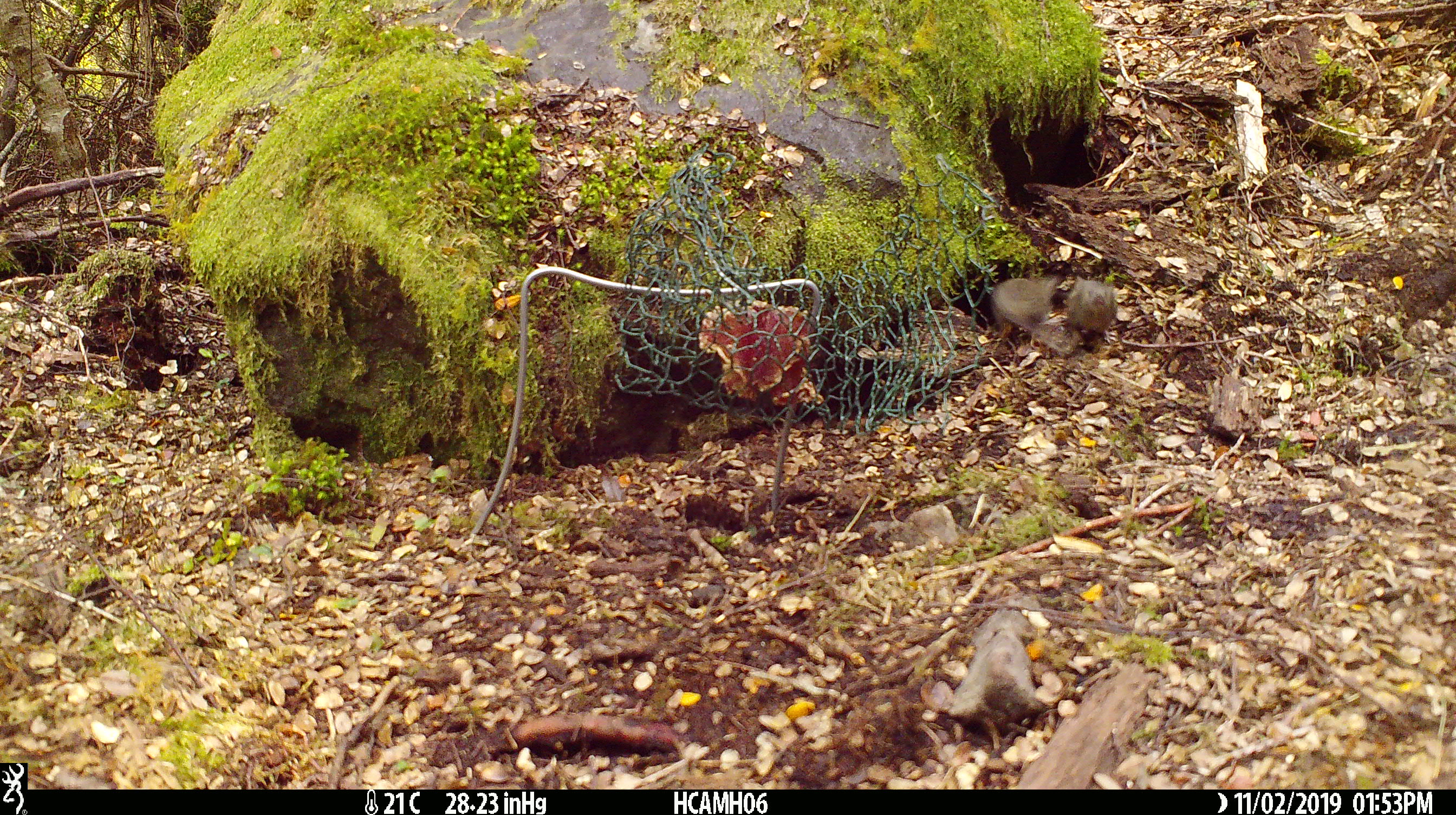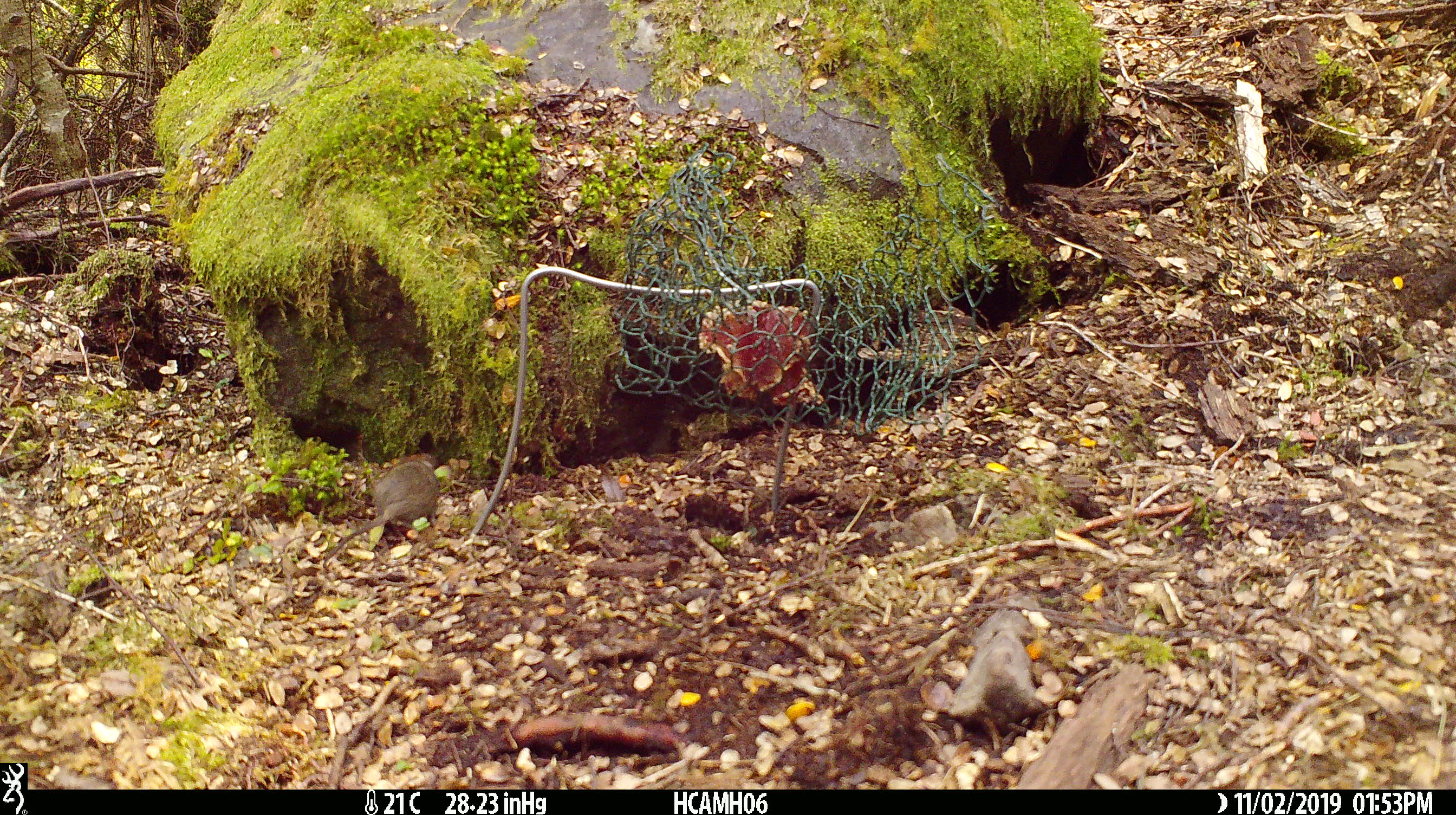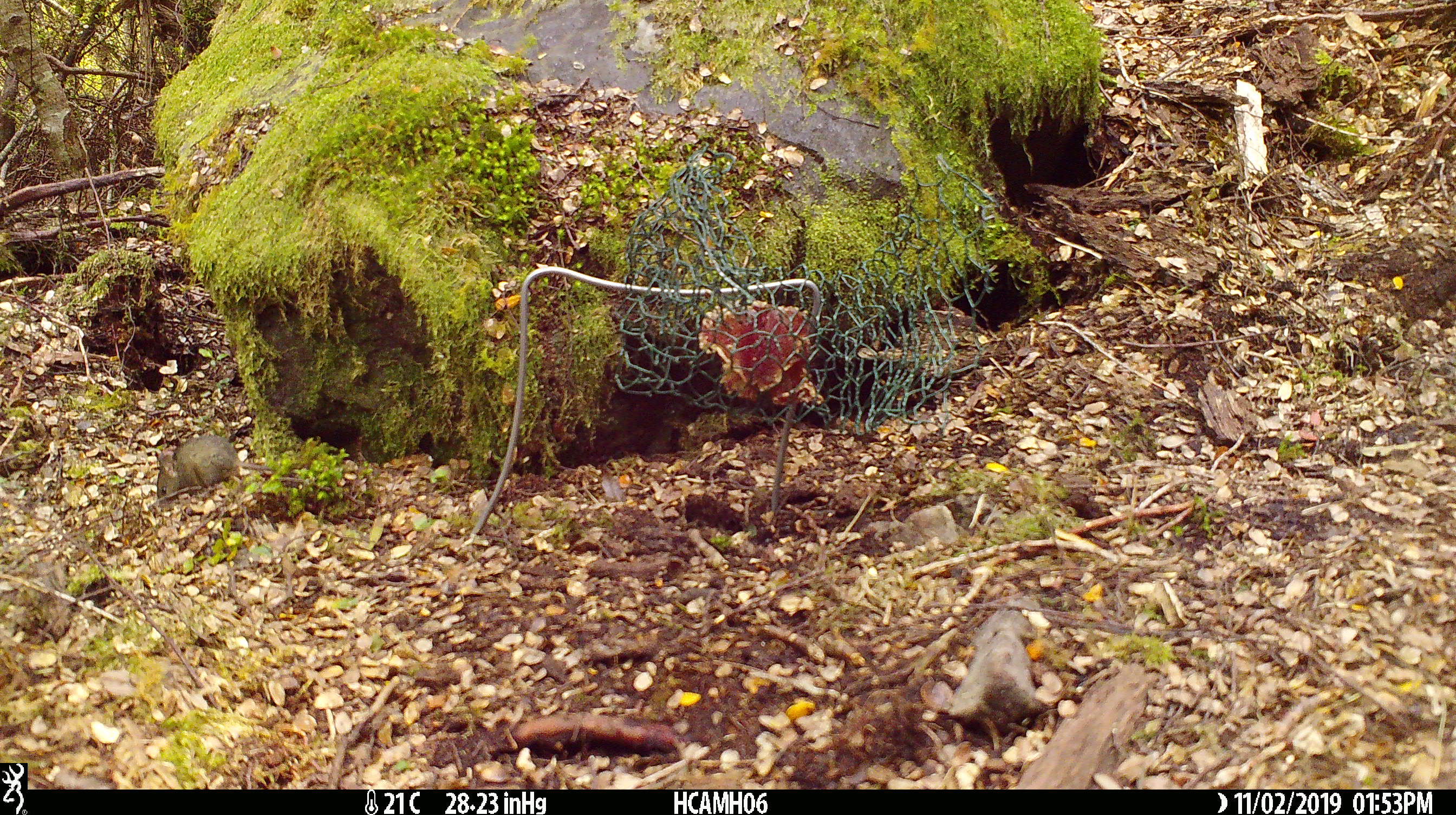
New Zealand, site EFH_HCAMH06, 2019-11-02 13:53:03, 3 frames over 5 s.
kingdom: Animalia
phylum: Chordata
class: Mammalia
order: Rodentia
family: Muridae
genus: Mus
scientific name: Mus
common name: mouse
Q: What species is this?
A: Mouse (Mus).